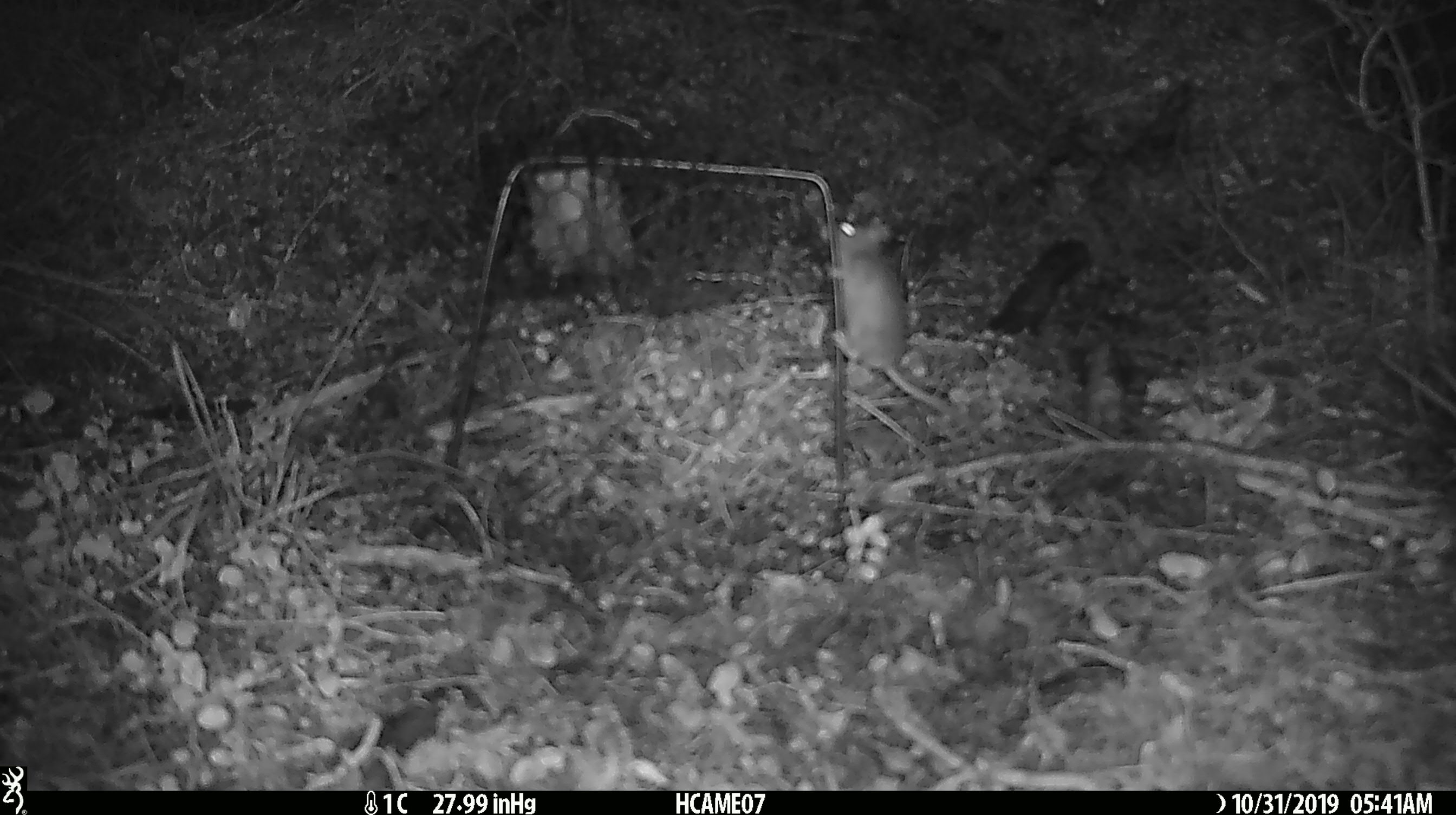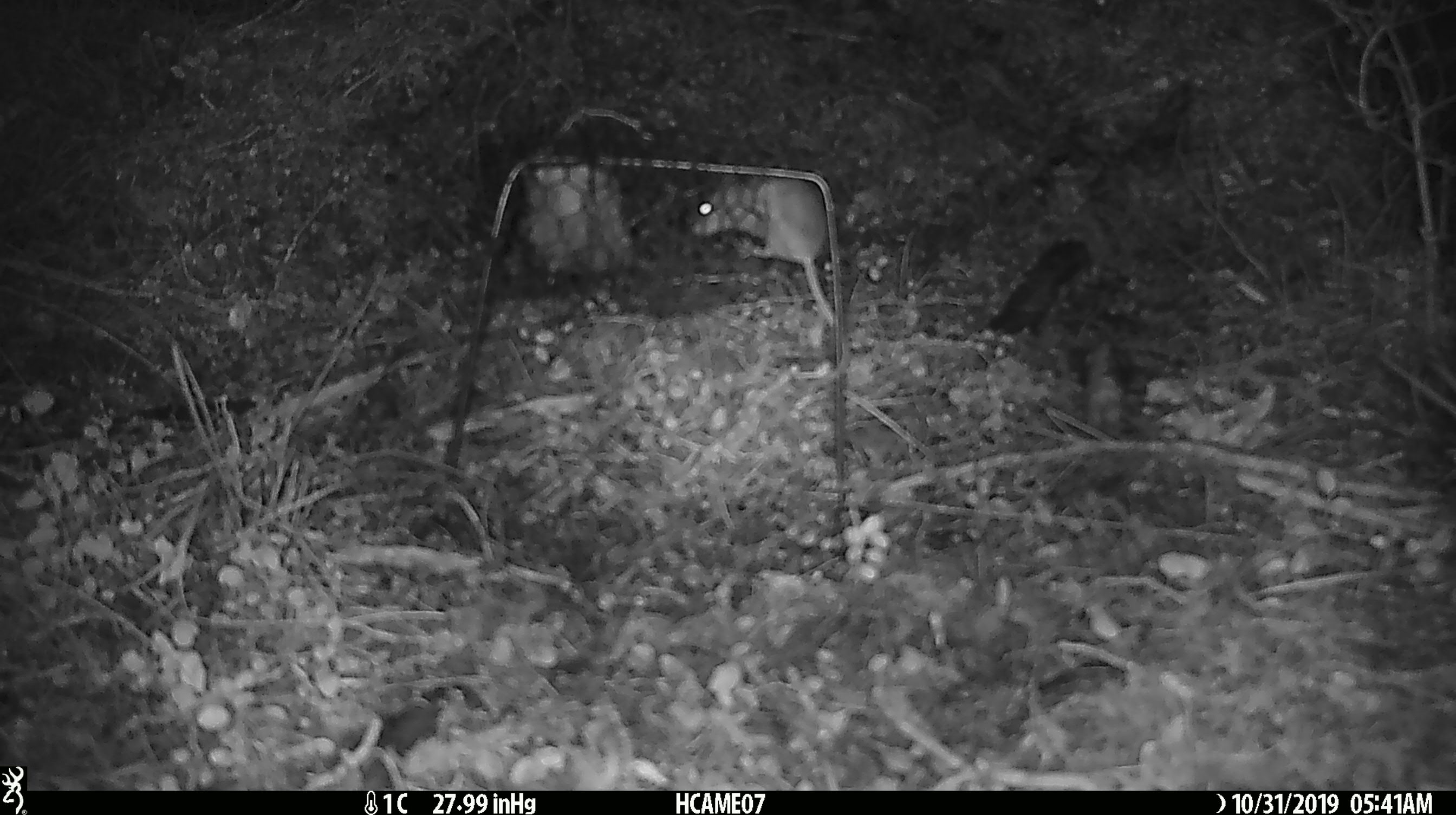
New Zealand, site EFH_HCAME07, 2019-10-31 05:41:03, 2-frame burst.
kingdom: Animalia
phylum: Chordata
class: Mammalia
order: Rodentia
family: Muridae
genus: Mus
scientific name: Mus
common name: mouse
Mouse (Mus).